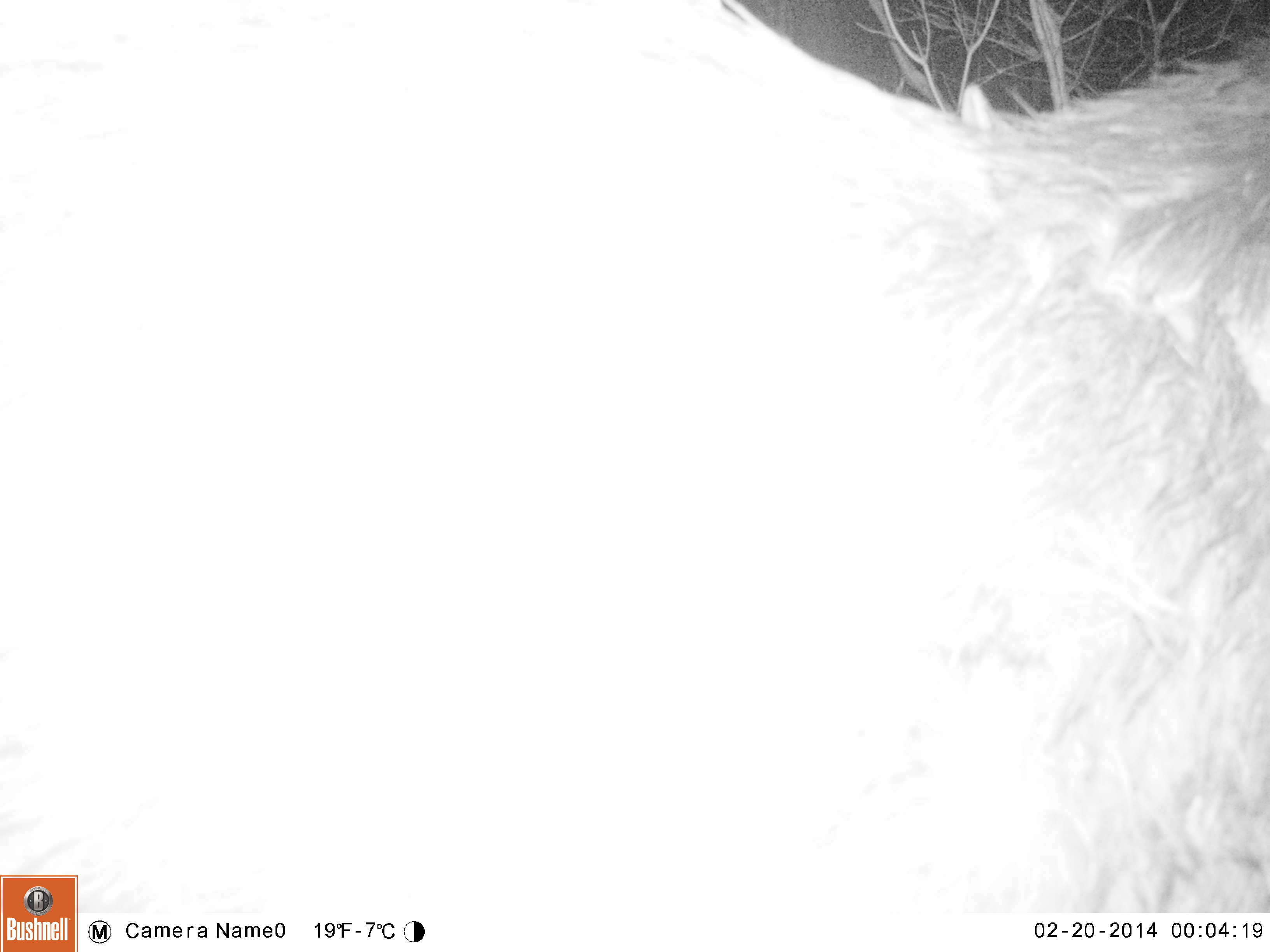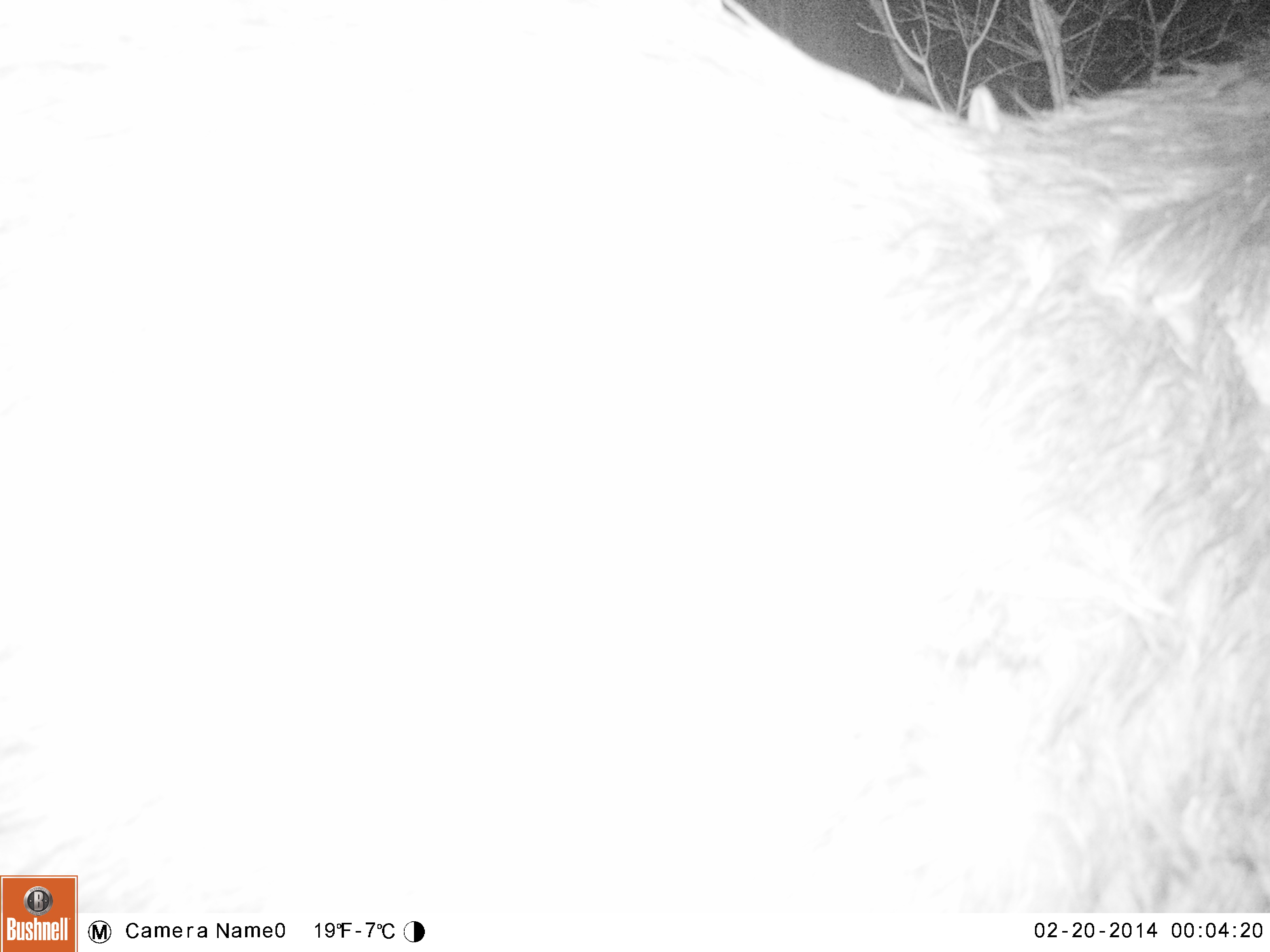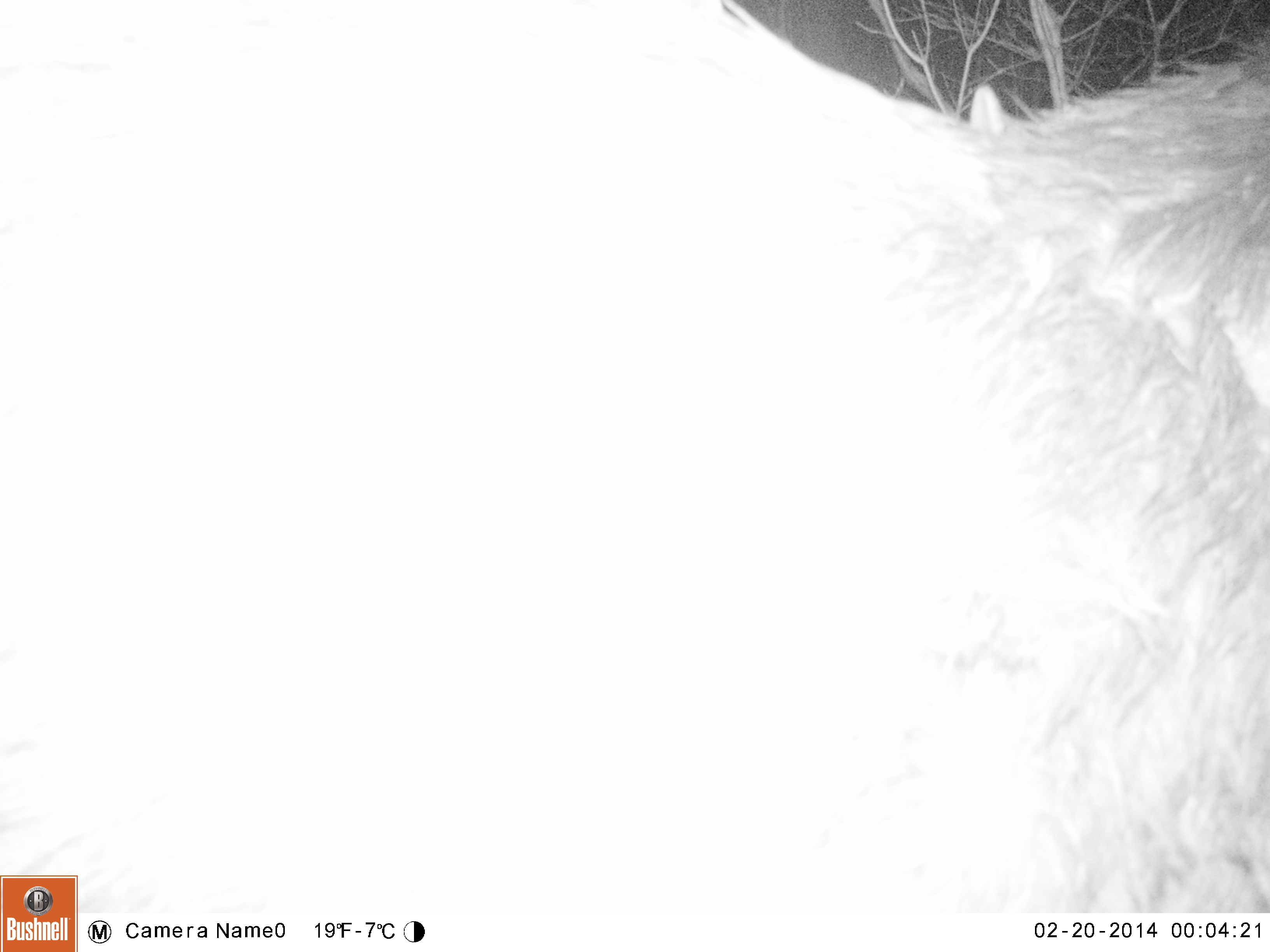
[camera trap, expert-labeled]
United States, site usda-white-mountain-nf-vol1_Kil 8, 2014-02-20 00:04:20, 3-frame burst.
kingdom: Animalia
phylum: Chordata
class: Mammalia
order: Artiodactyla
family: Cervidae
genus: Alces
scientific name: Alces alces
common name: moose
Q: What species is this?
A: Moose (Alces alces).